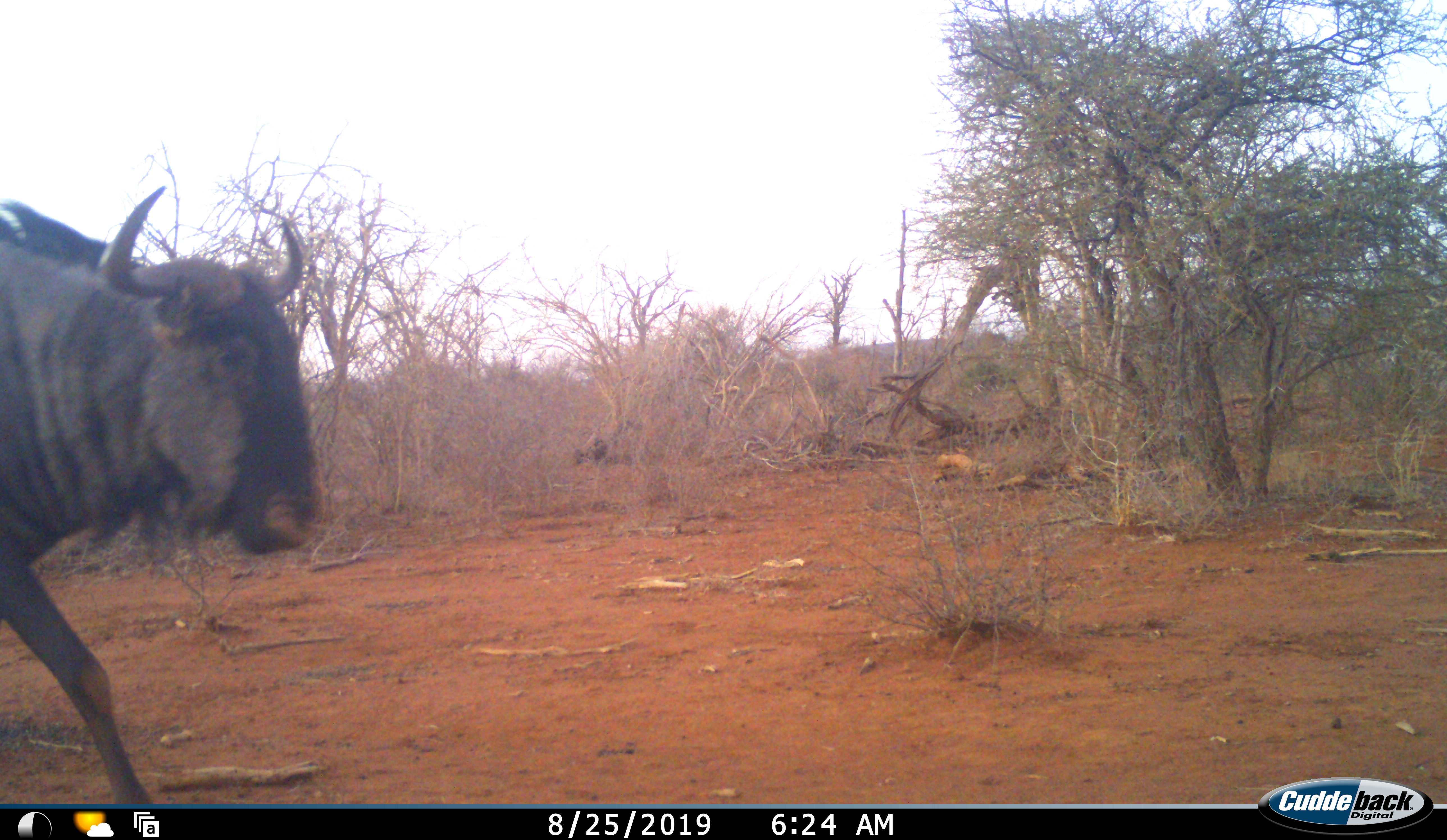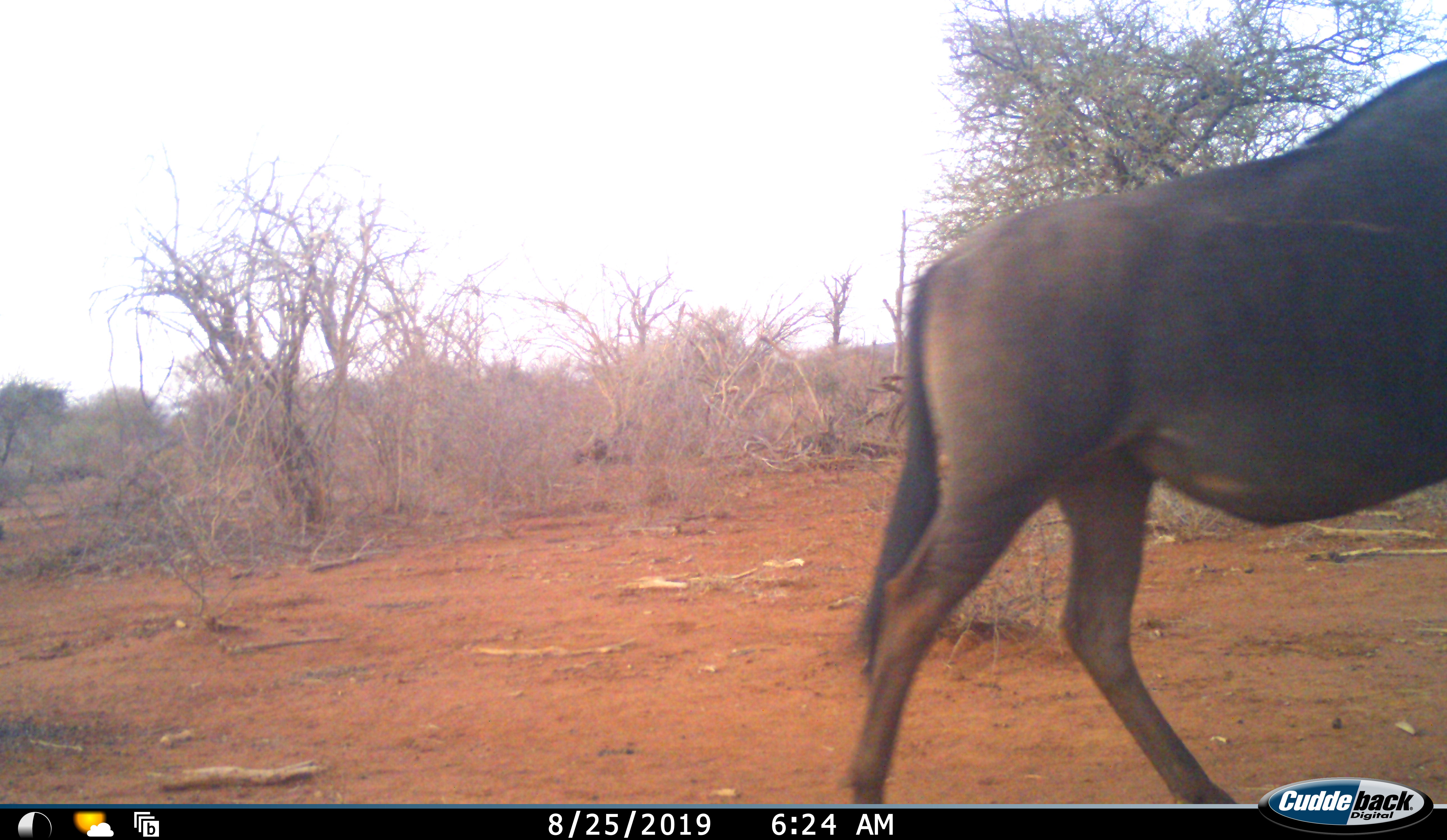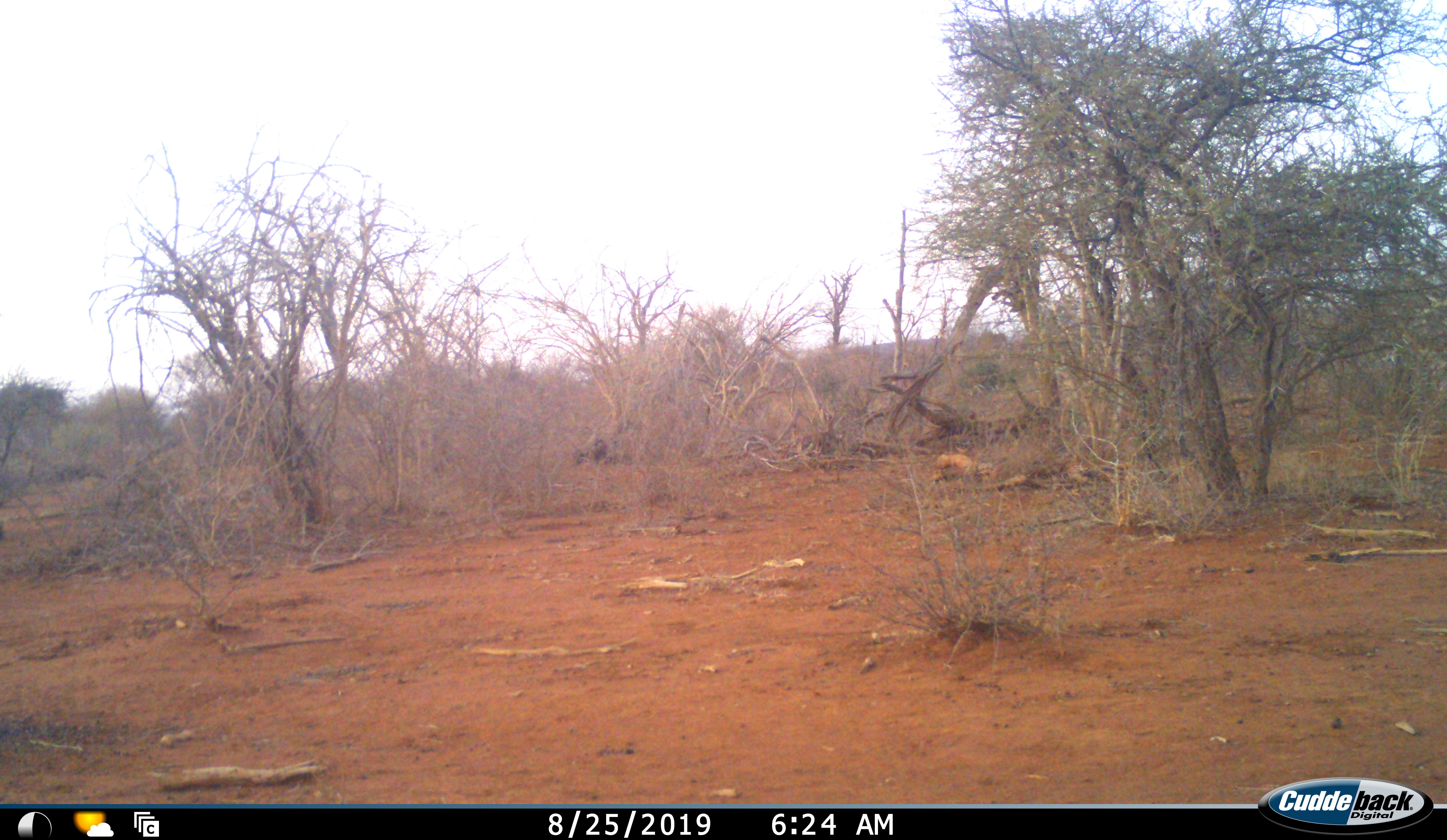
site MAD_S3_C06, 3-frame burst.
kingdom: Animalia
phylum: Chordata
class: Mammalia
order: Artiodactyla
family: Bovidae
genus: Connochaetes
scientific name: Connochaetes taurinus taurinus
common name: blue wildebeest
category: wildebeestblue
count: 1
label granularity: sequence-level